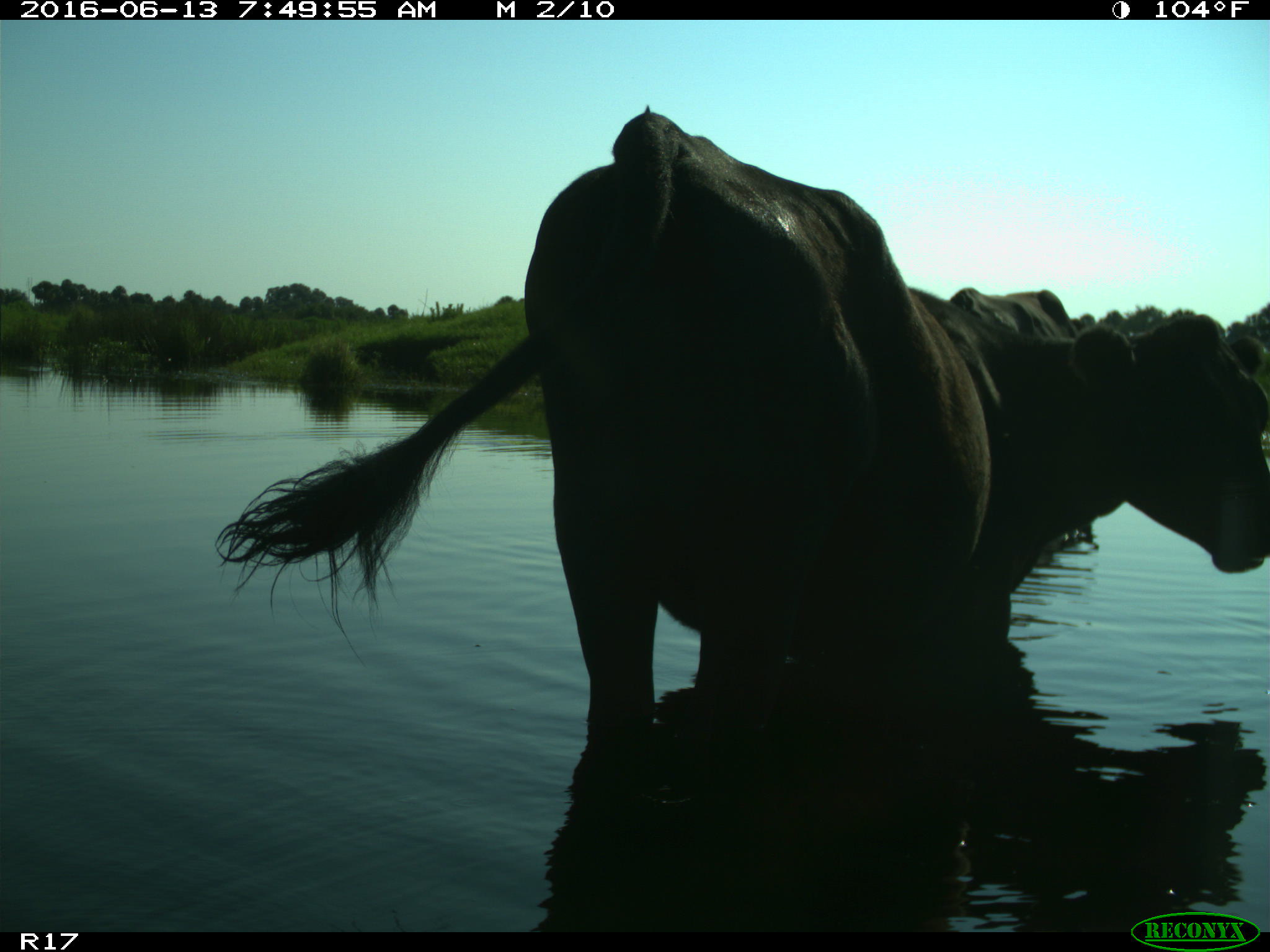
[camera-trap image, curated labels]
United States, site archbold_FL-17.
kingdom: Animalia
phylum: Chordata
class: Mammalia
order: Artiodactyla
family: Bovidae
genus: Bos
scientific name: Bos taurus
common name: domestic cow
Bos taurus (domestic cow).